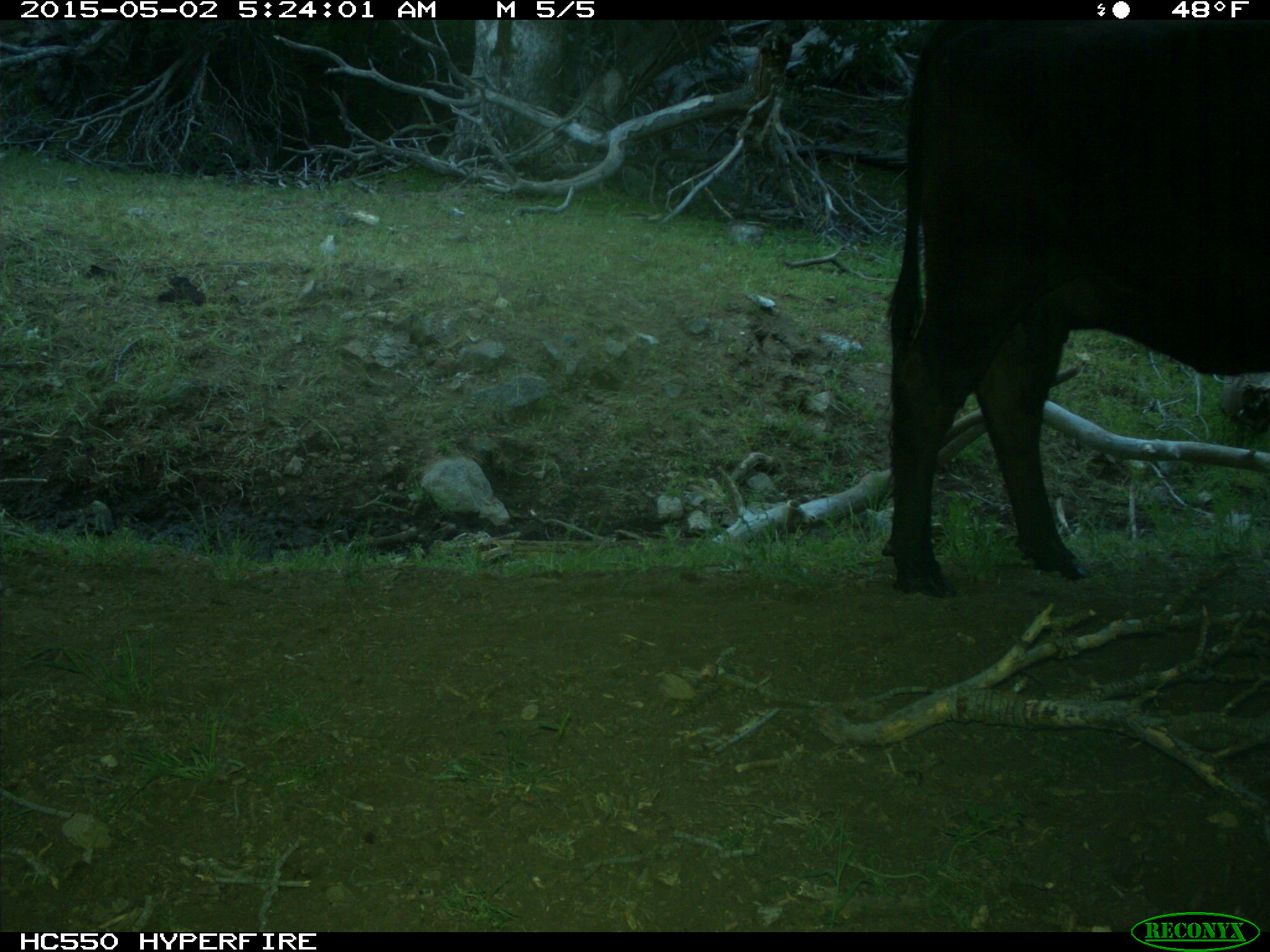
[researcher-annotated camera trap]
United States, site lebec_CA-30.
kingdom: Animalia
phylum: Chordata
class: Mammalia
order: Artiodactyla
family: Bovidae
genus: Bos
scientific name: Bos taurus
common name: domestic cow